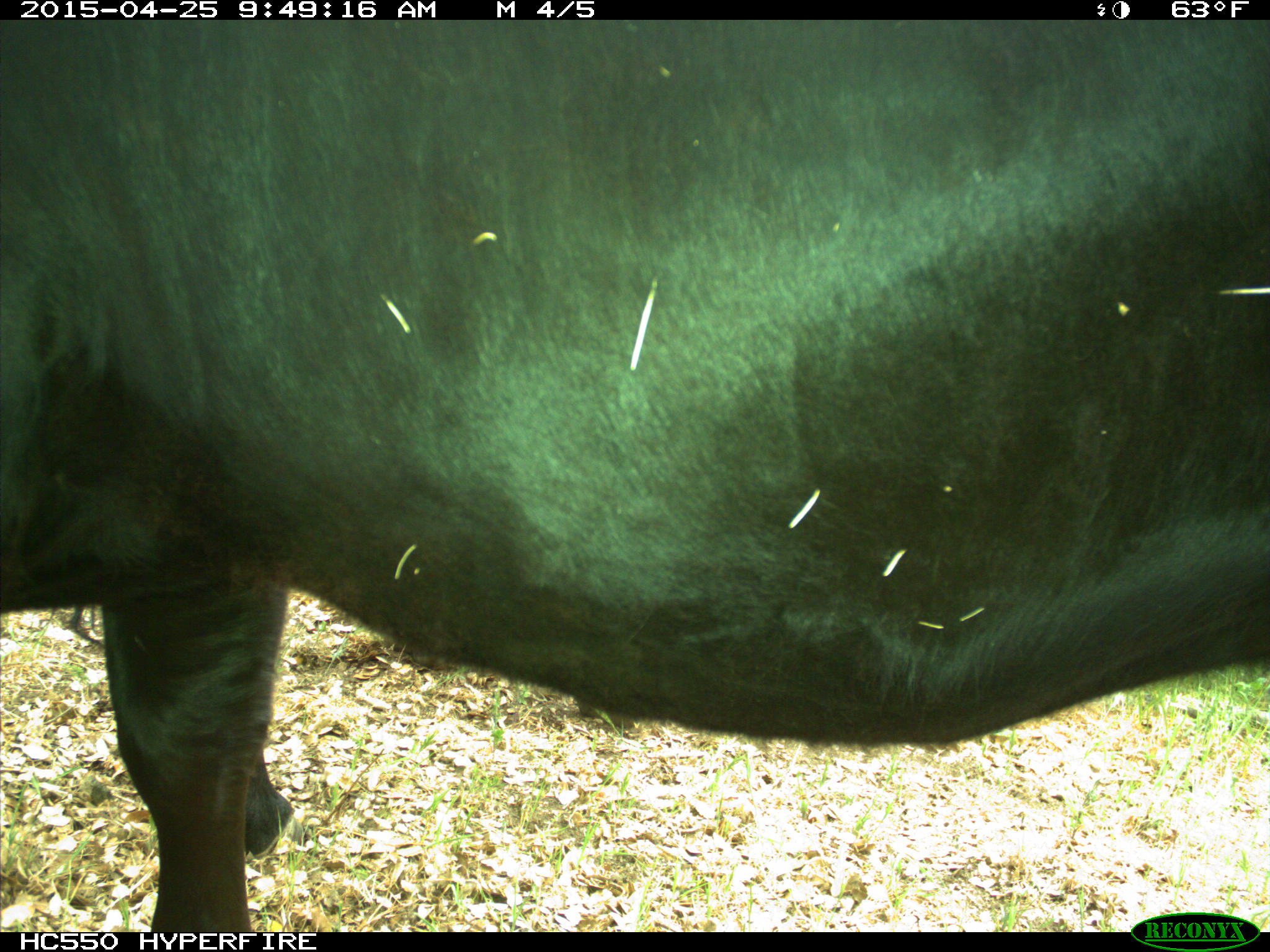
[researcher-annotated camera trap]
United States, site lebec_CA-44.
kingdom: Animalia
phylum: Chordata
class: Mammalia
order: Artiodactyla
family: Suidae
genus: Sus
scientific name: Sus scrofa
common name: wild boar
Sus scrofa (wild boar).